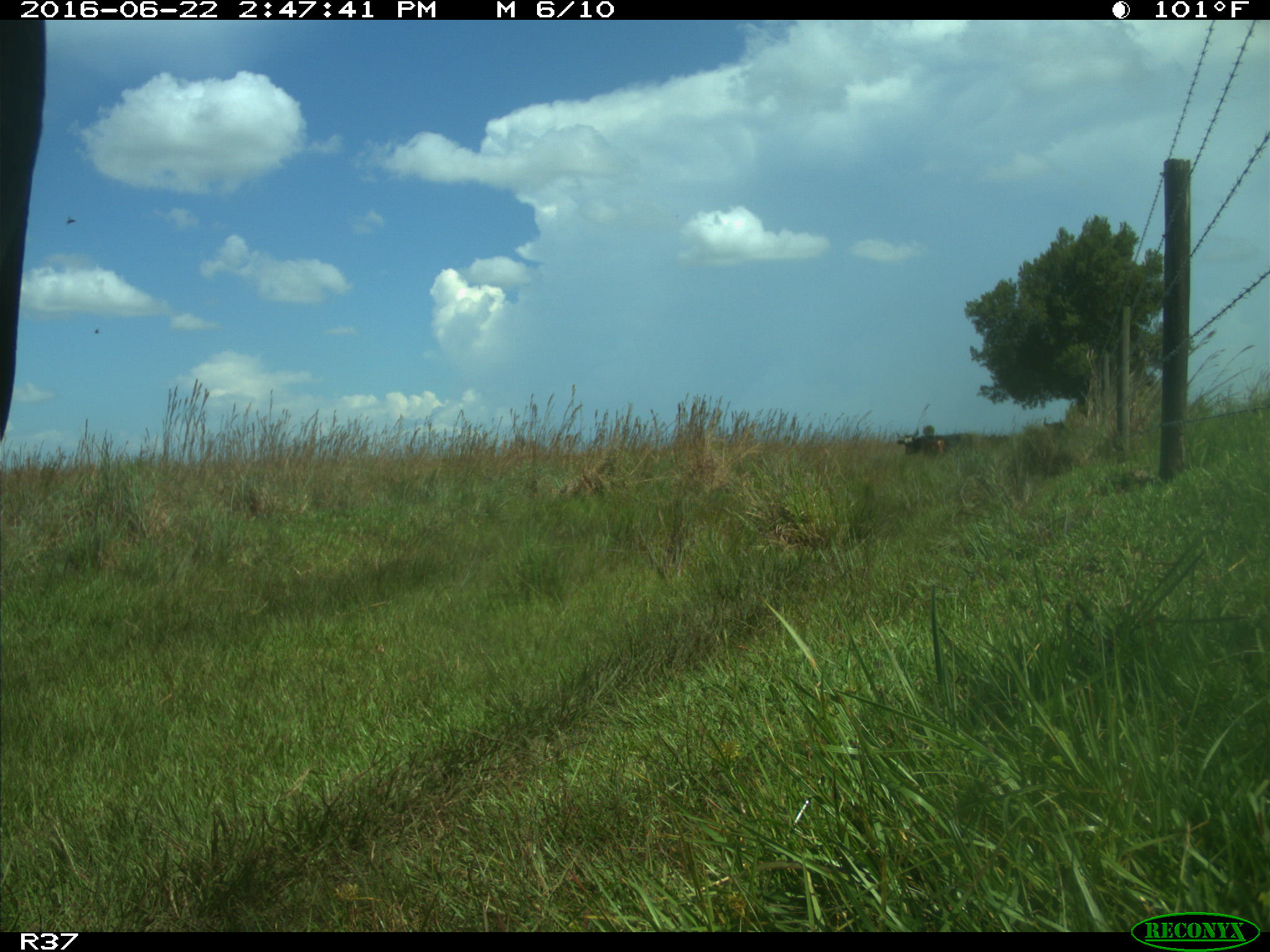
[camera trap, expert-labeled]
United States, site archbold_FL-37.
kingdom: Animalia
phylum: Chordata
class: Mammalia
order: Artiodactyla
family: Bovidae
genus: Bos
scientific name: Bos taurus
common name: domestic cow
Bos taurus (domestic cow).